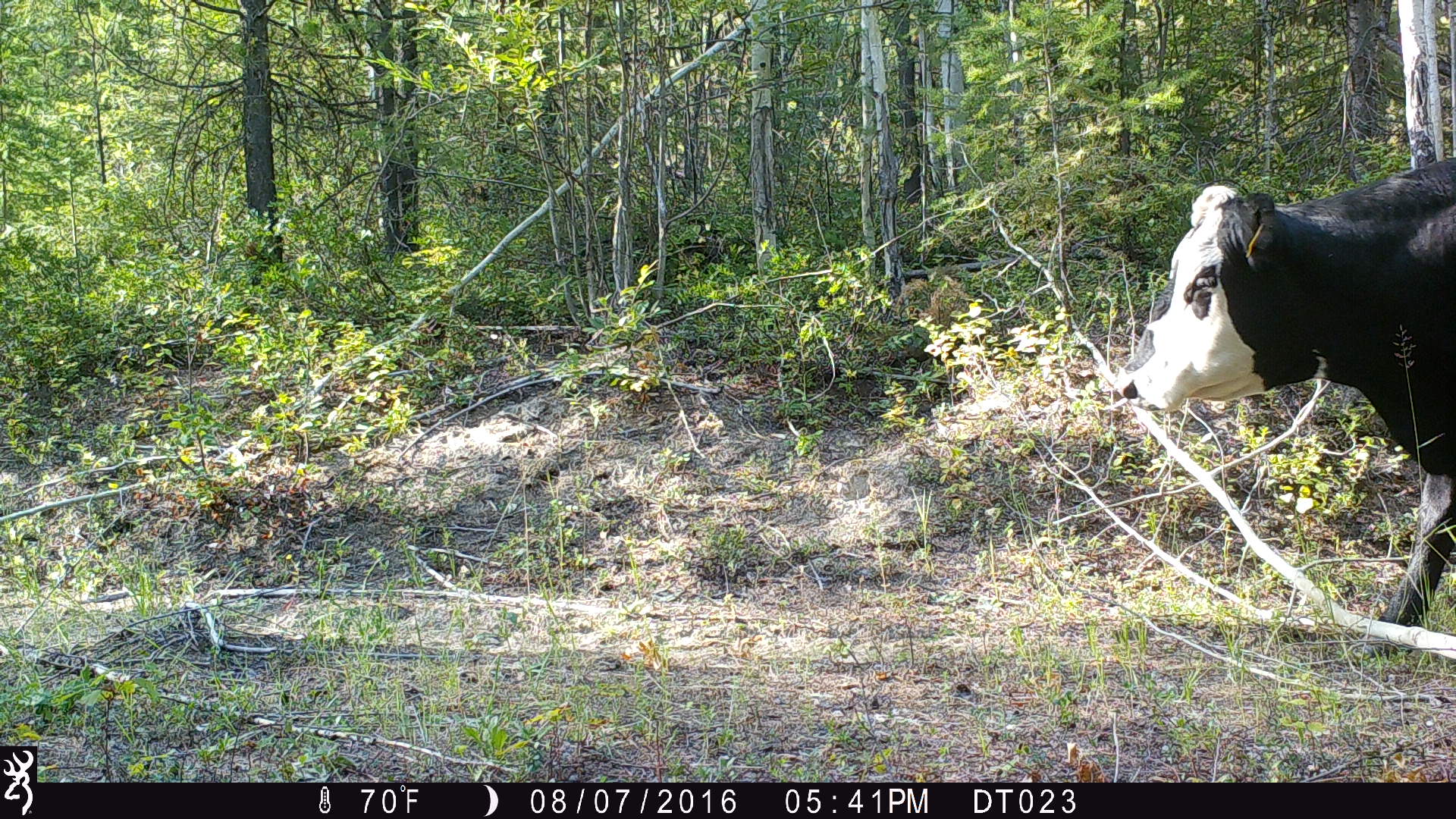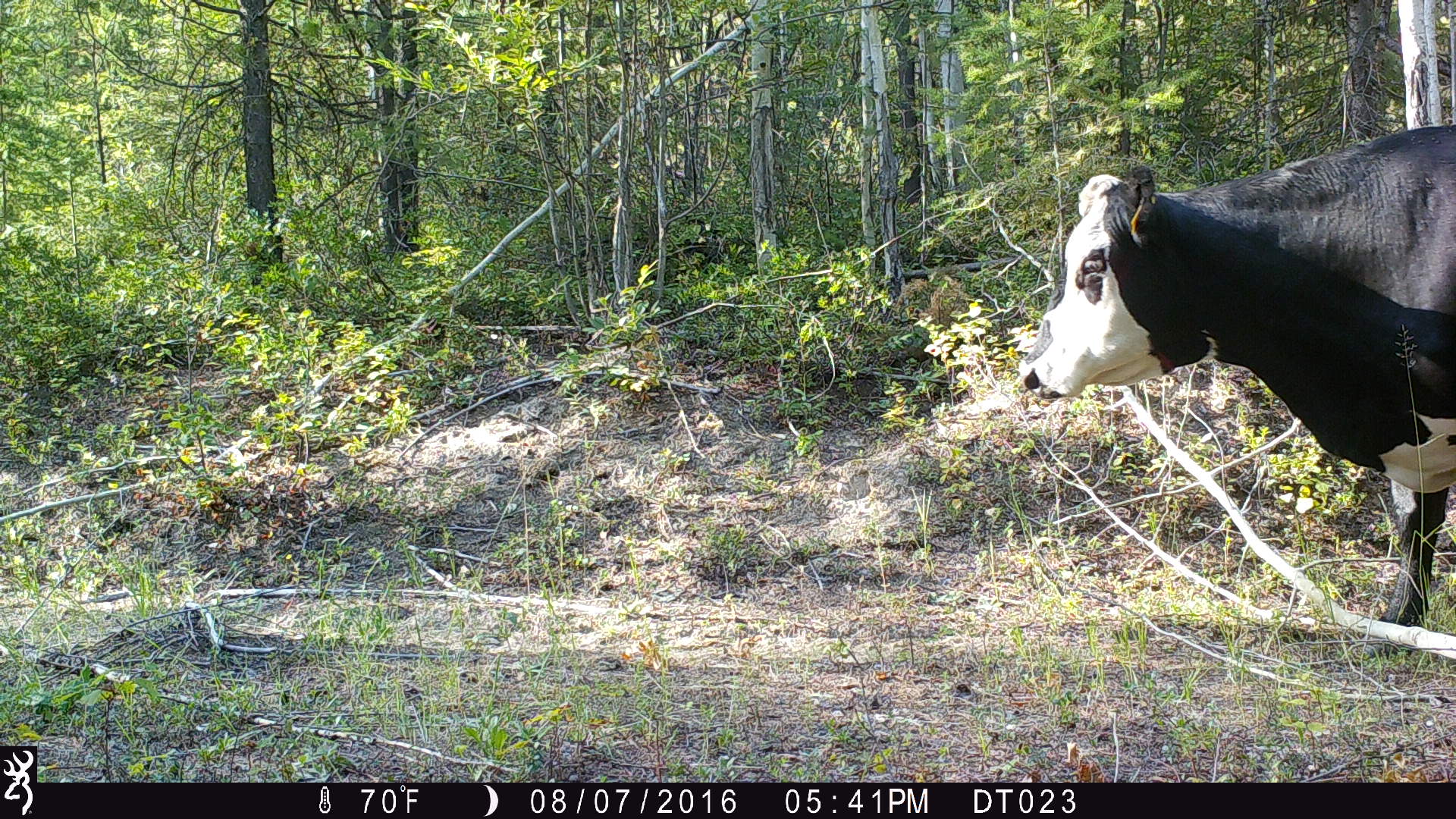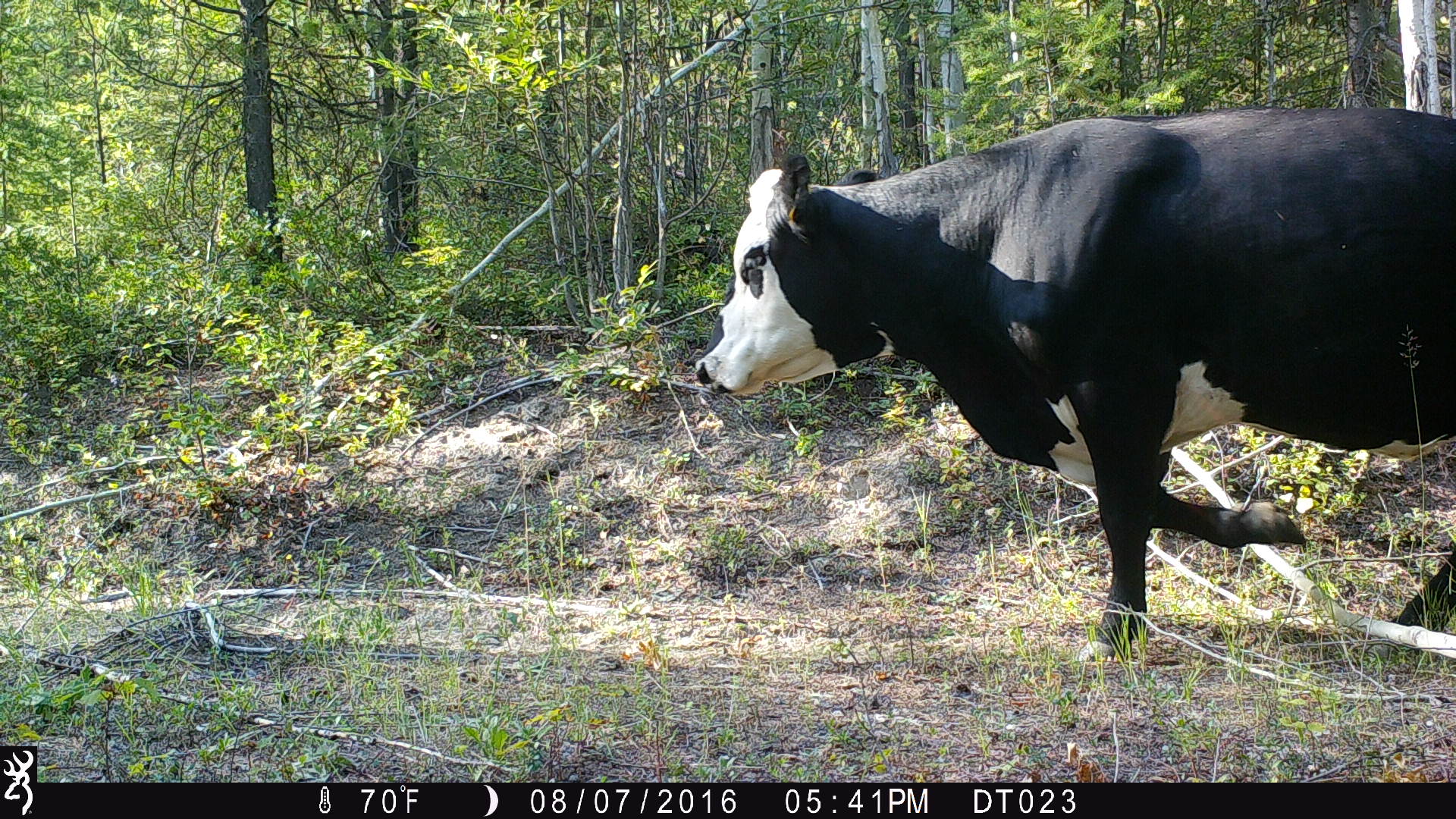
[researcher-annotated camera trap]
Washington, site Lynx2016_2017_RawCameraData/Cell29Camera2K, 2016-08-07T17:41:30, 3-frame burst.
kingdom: Animalia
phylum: Chordata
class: Mammalia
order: Artiodactyla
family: Bovidae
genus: Bos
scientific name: Bos taurus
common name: domestic cattle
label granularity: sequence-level